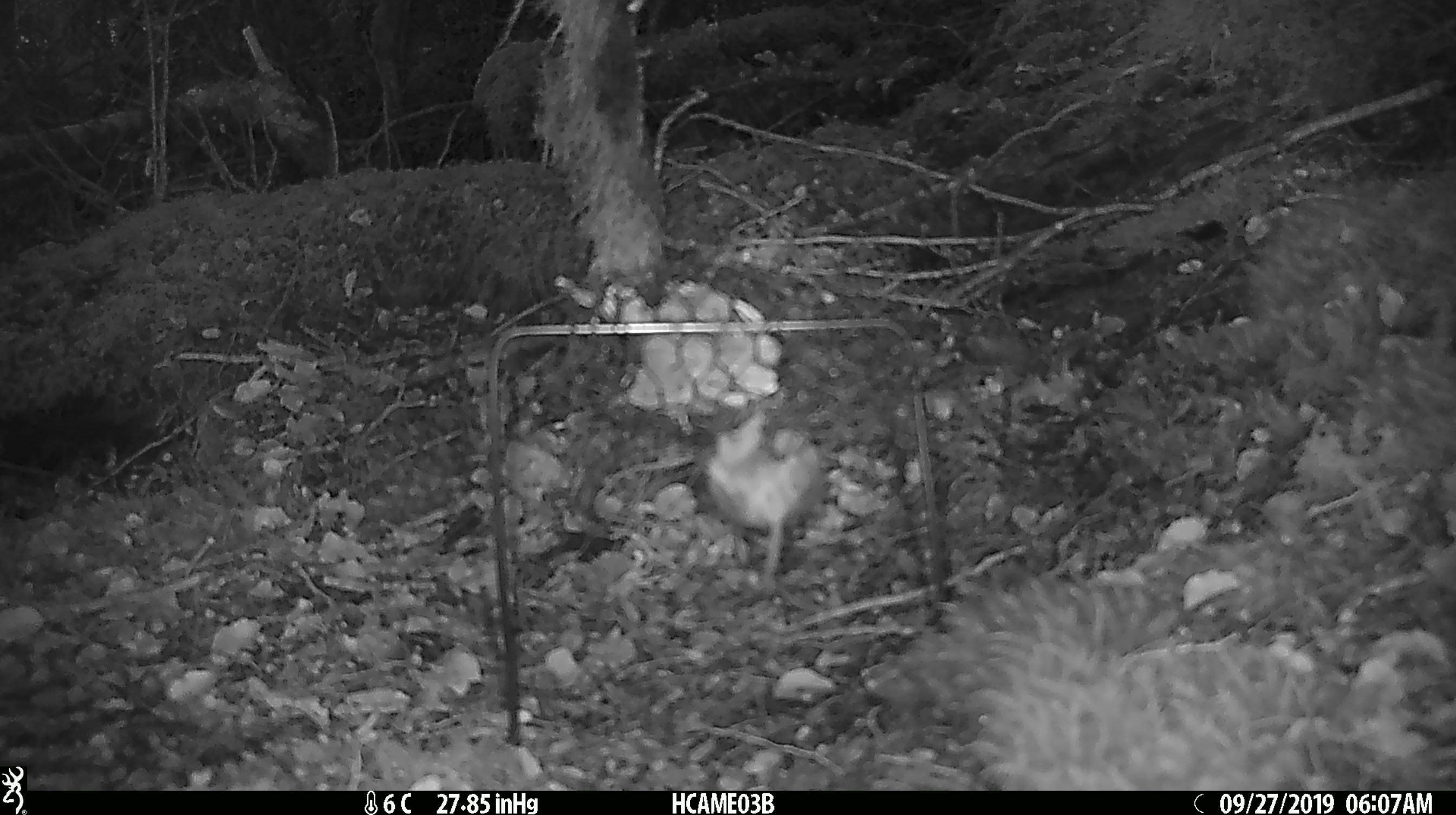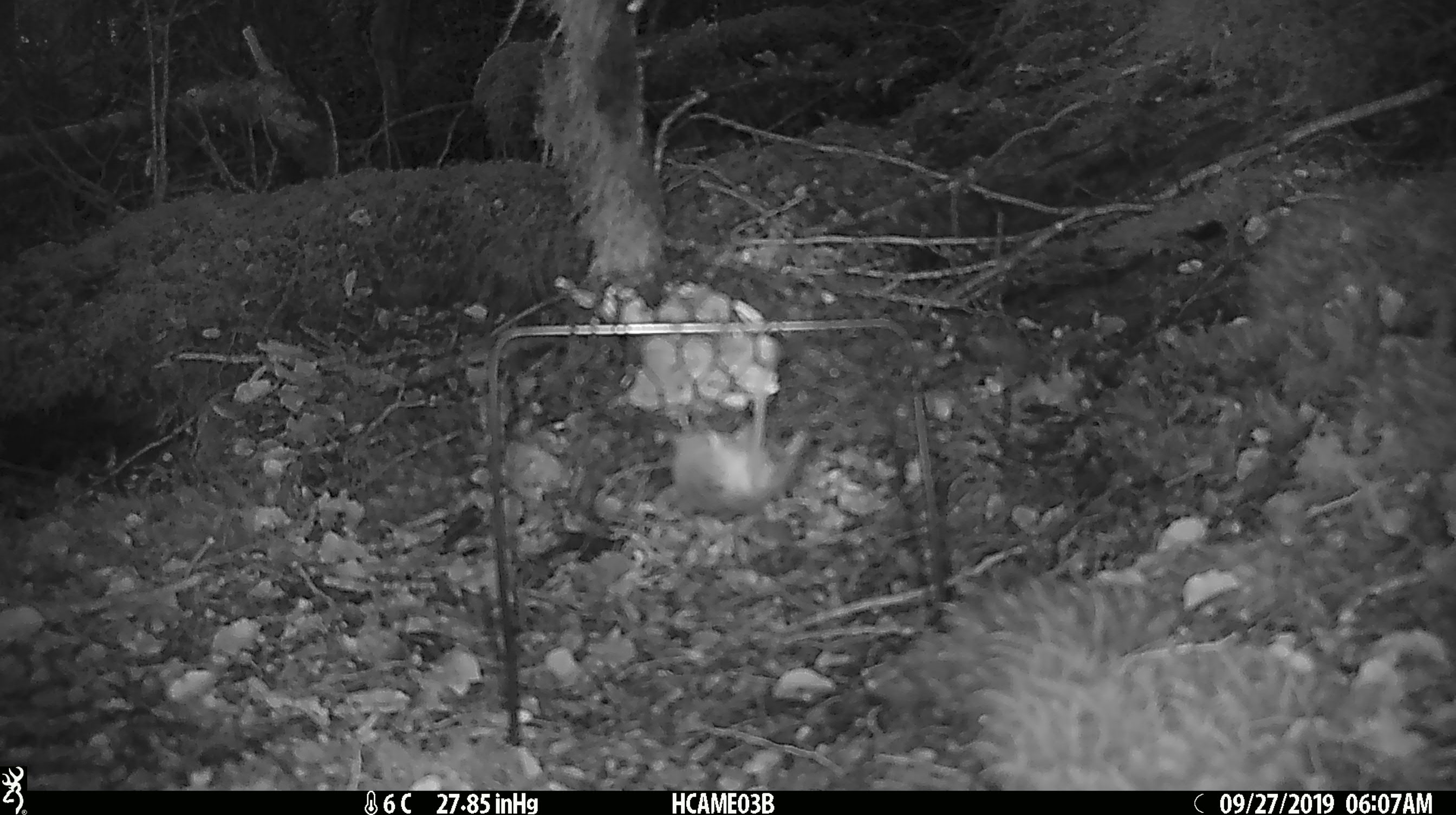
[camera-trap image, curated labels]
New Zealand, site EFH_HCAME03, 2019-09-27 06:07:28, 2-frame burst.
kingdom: Animalia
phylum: Chordata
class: Mammalia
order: Rodentia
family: Muridae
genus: Mus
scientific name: Mus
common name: mouse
Mouse (Mus).